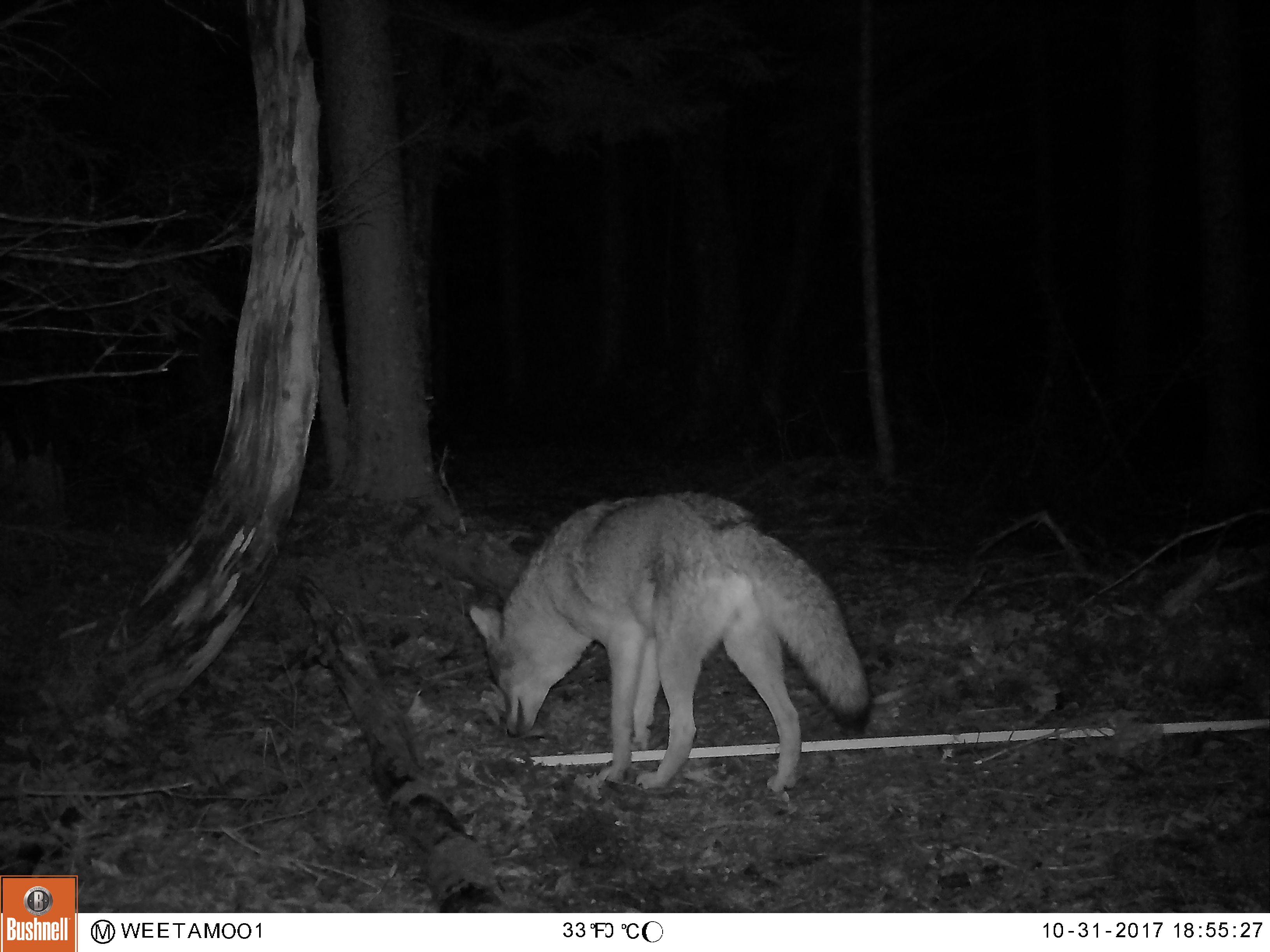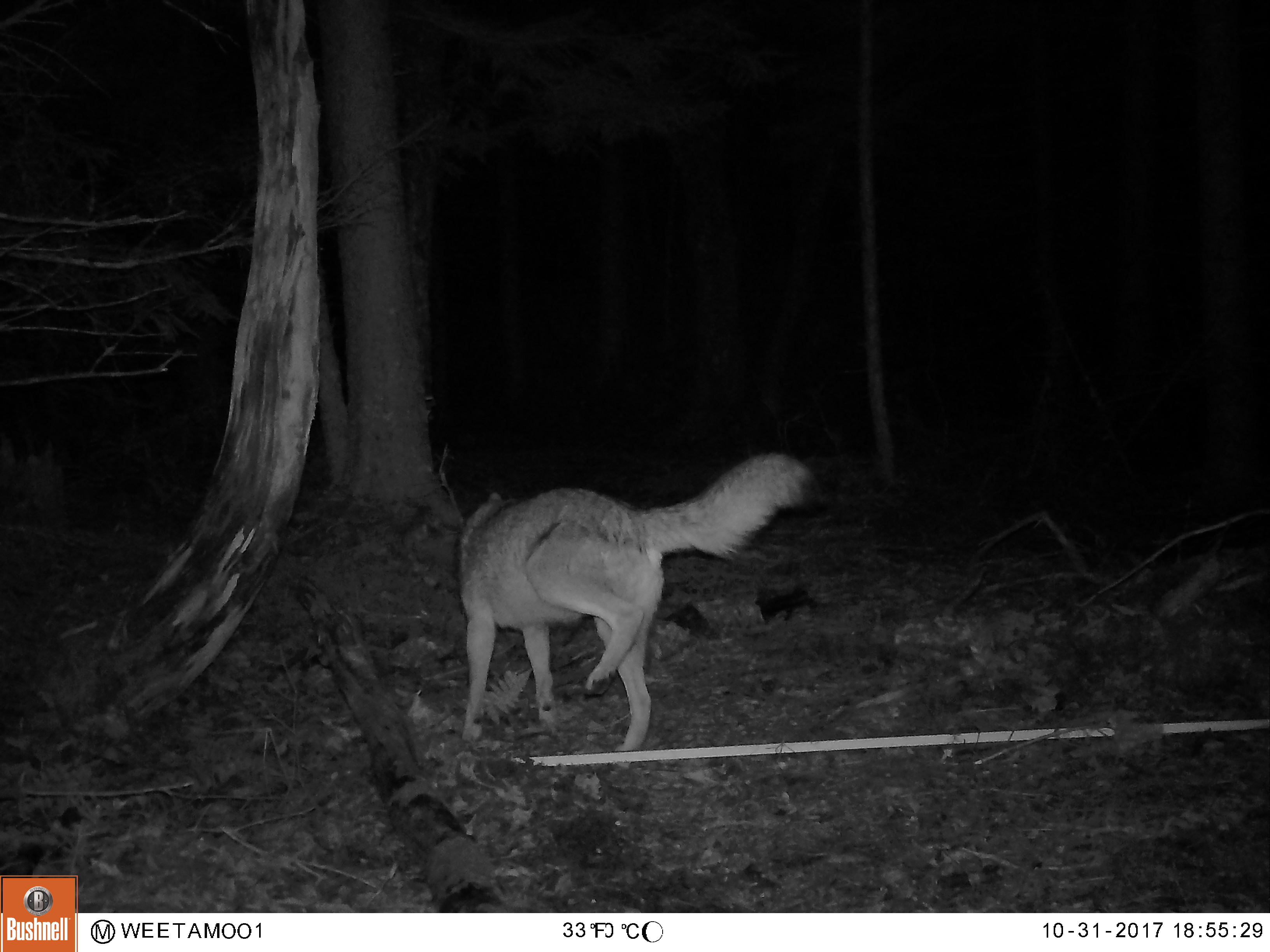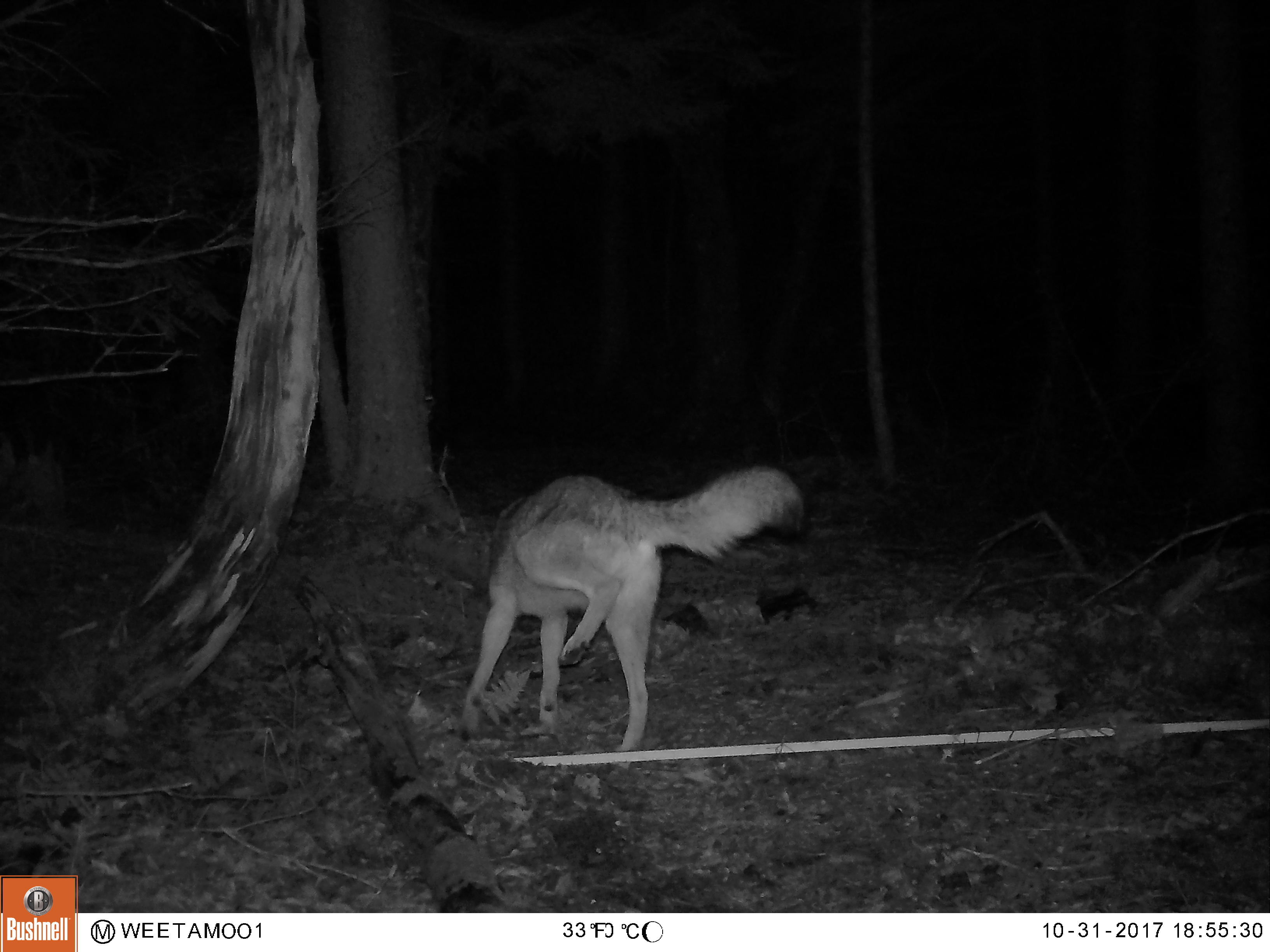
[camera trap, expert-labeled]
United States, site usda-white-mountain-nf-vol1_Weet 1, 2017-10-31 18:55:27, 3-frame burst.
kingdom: Animalia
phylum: Chordata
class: Mammalia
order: Carnivora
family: Canidae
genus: Canis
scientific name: Canis latrans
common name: coyote